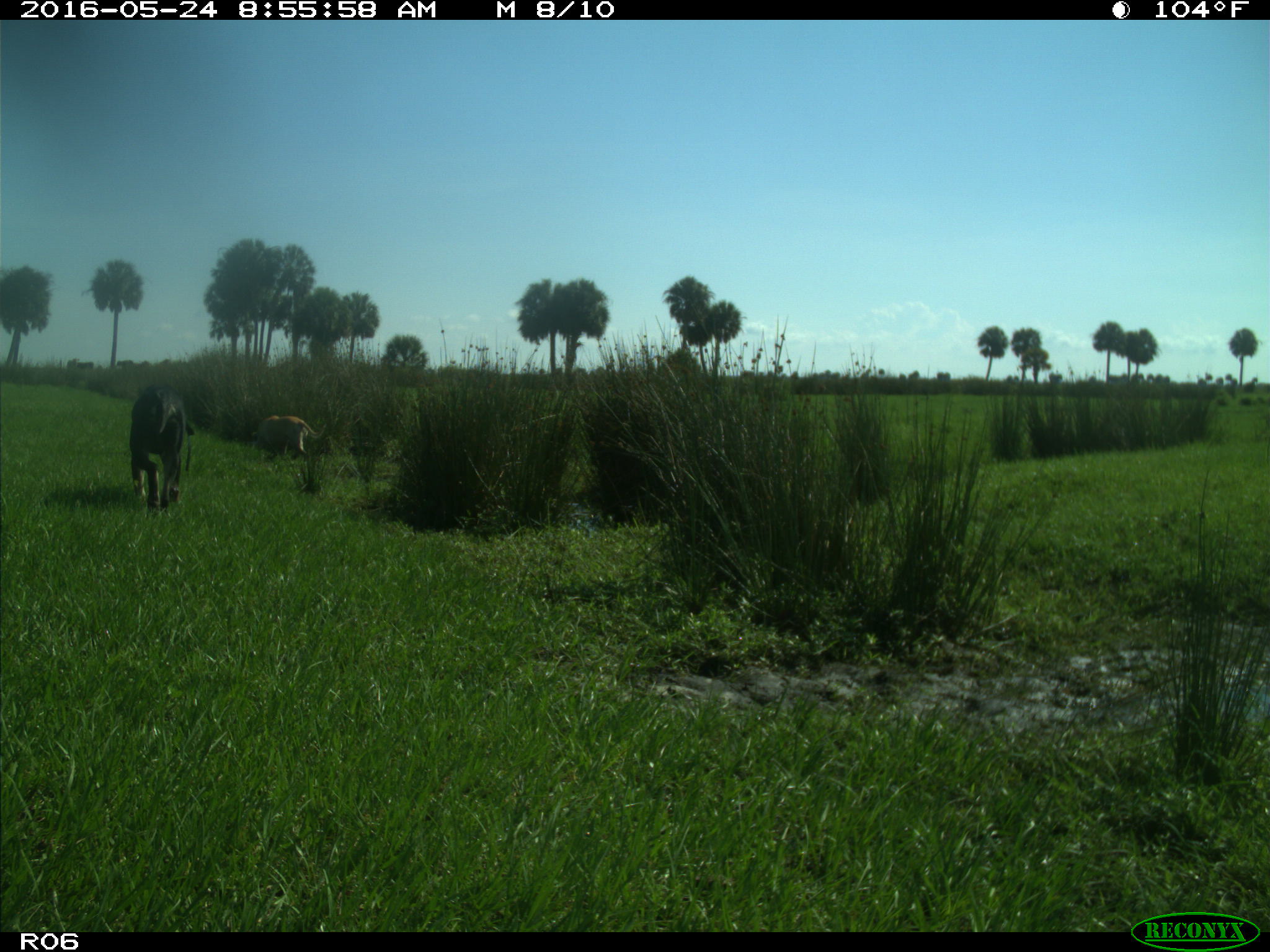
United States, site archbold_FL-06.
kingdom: Animalia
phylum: Chordata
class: Mammalia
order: Carnivora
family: Canidae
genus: Canis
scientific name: Canis familiaris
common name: domestic dog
Canis familiaris (domestic dog).